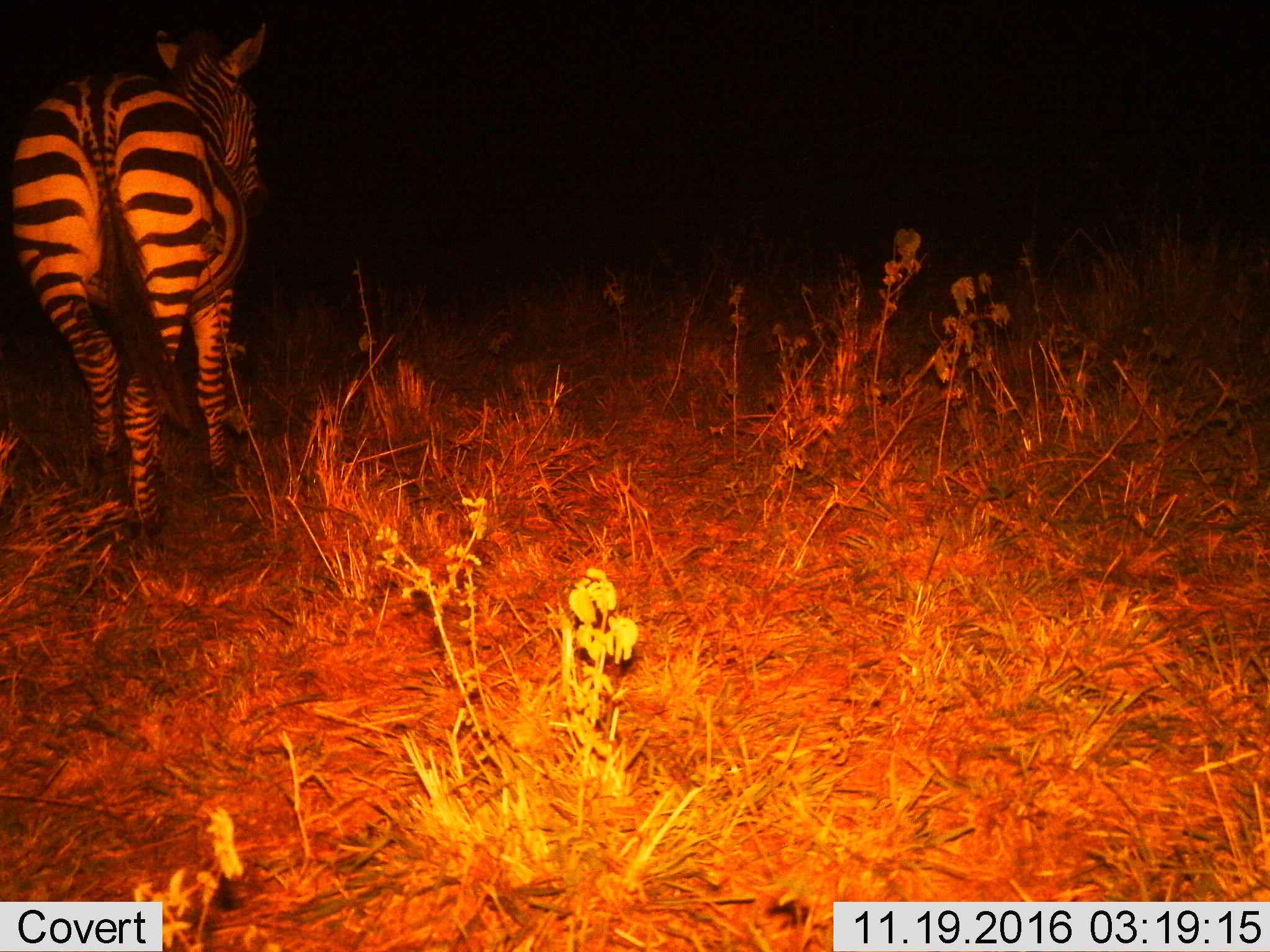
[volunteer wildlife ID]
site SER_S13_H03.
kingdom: Animalia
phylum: Chordata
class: Mammalia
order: Perissodactyla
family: Equidae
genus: Equus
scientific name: Equus quagga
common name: plains zebra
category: zebraplains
Zebraplains (plains zebra) (Equus quagga), count 1. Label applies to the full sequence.